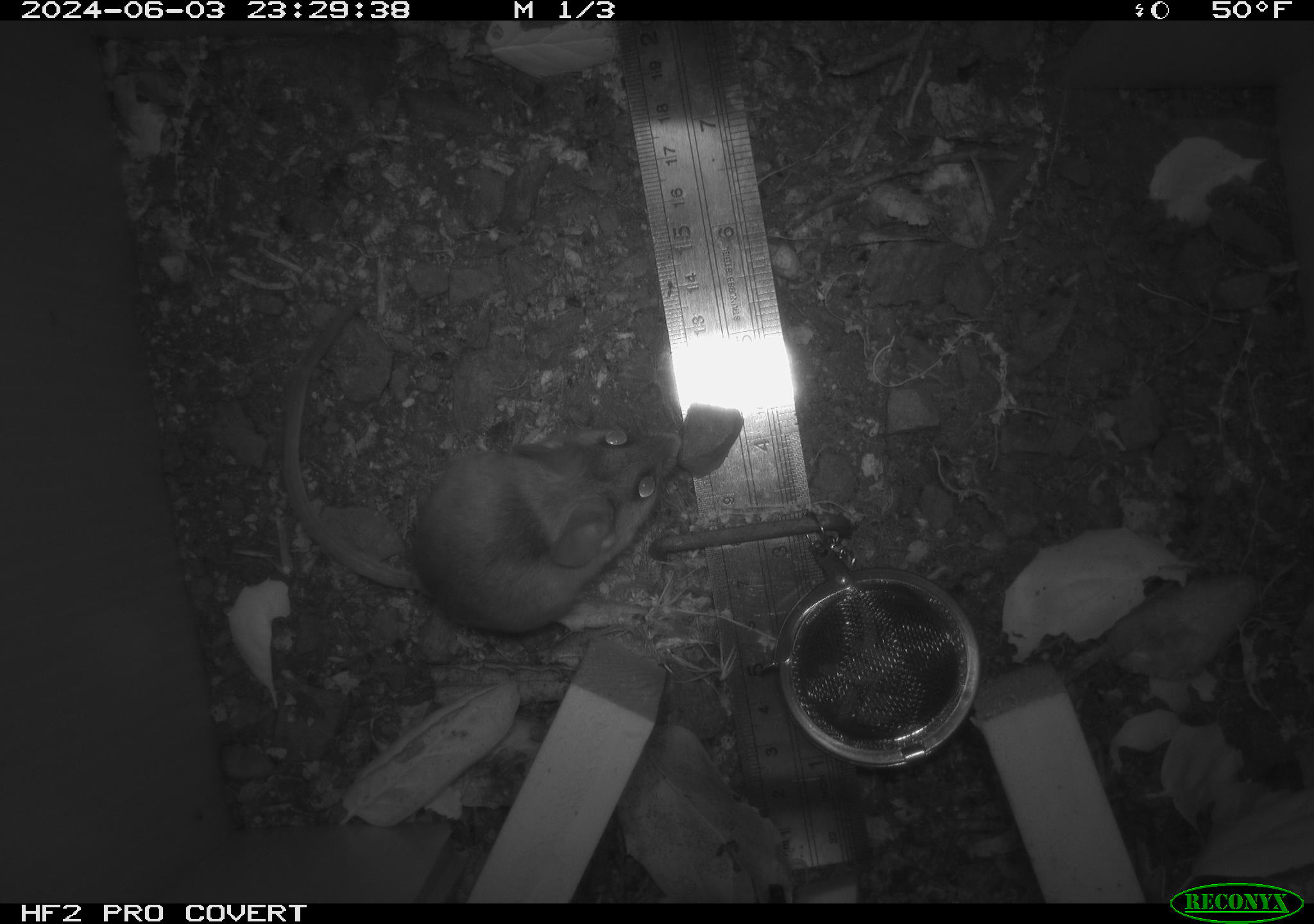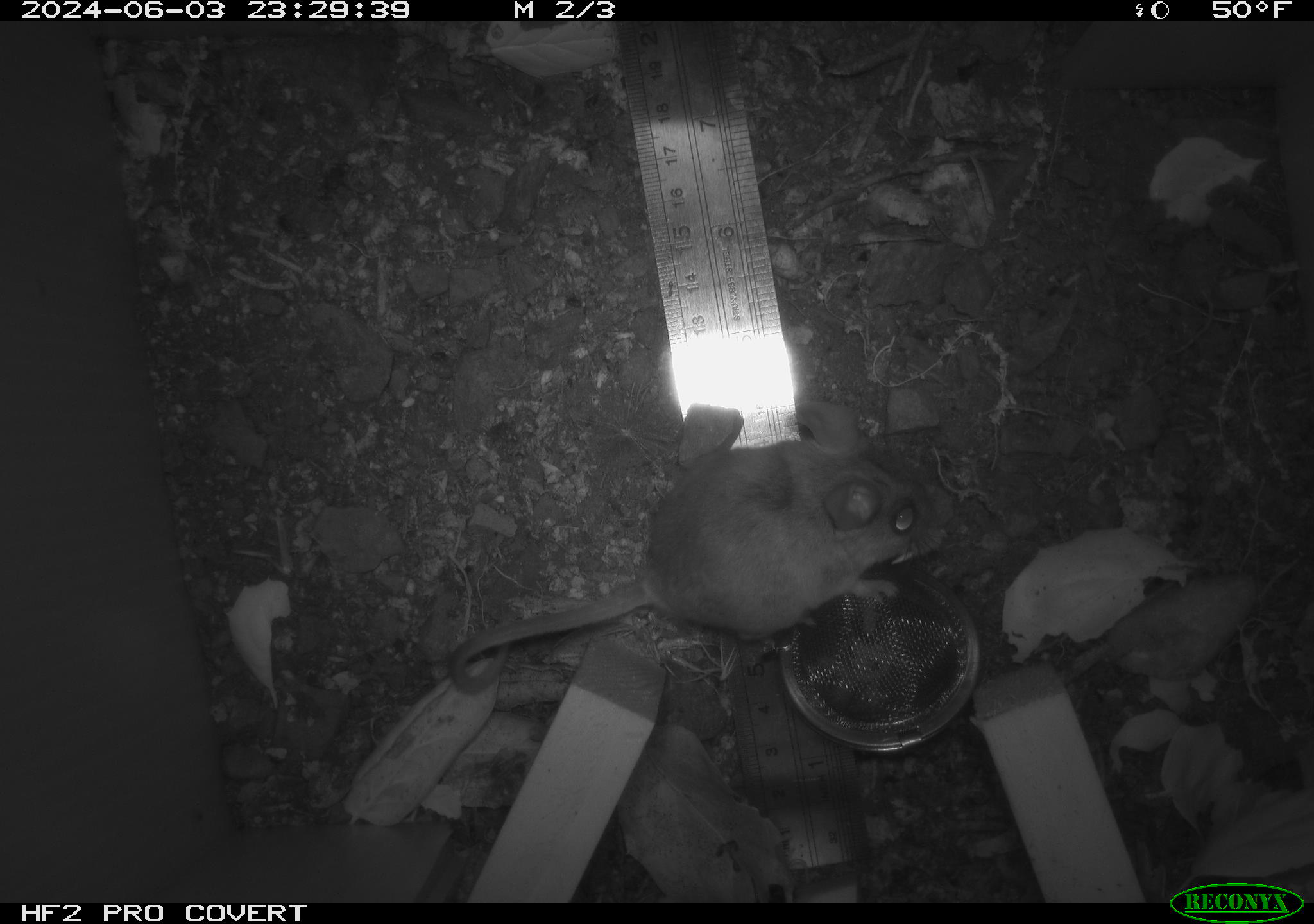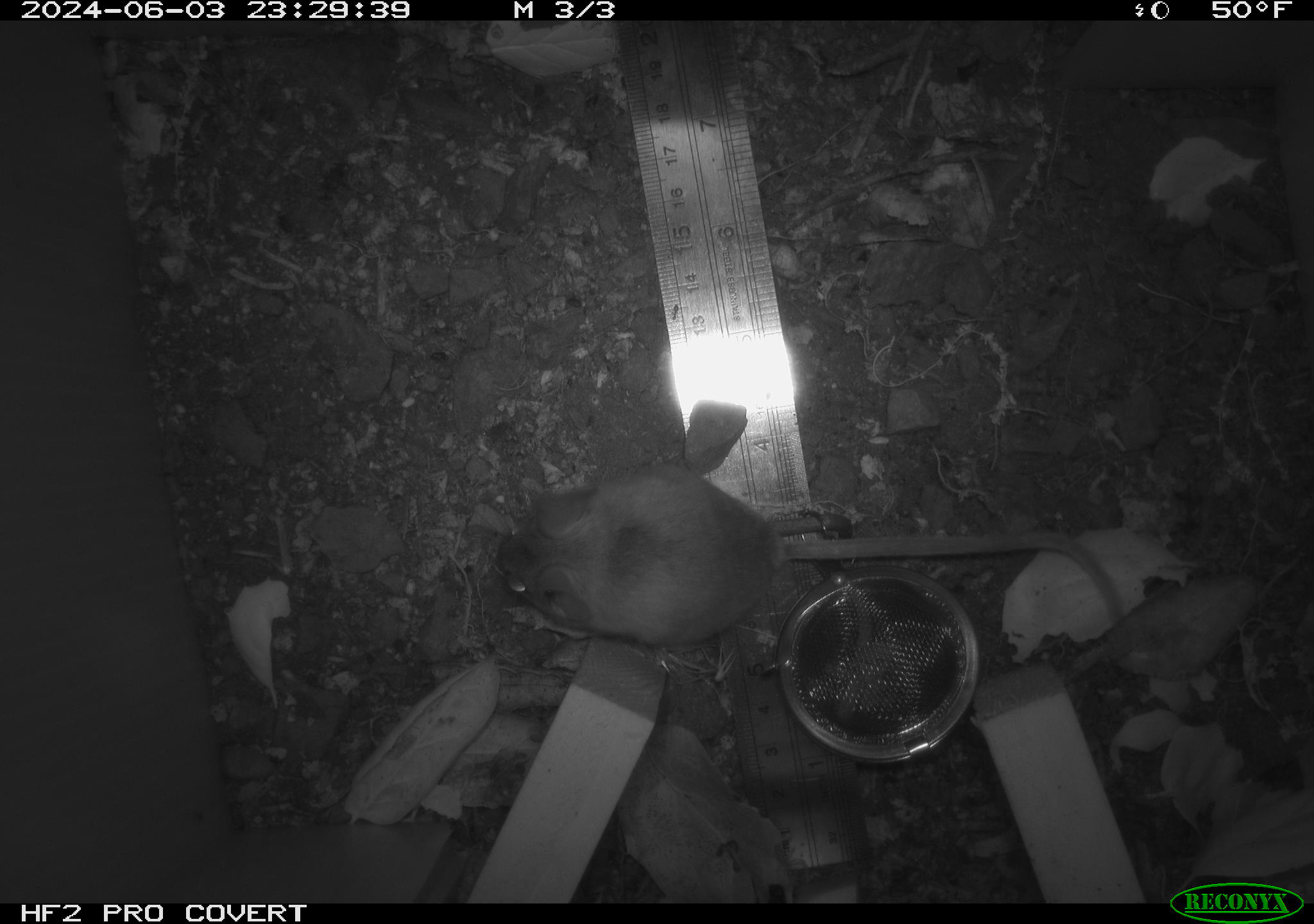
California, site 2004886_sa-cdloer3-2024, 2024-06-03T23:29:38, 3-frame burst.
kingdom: Animalia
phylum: Chordata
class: Mammalia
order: Rodentia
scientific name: Rodentia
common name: rodent